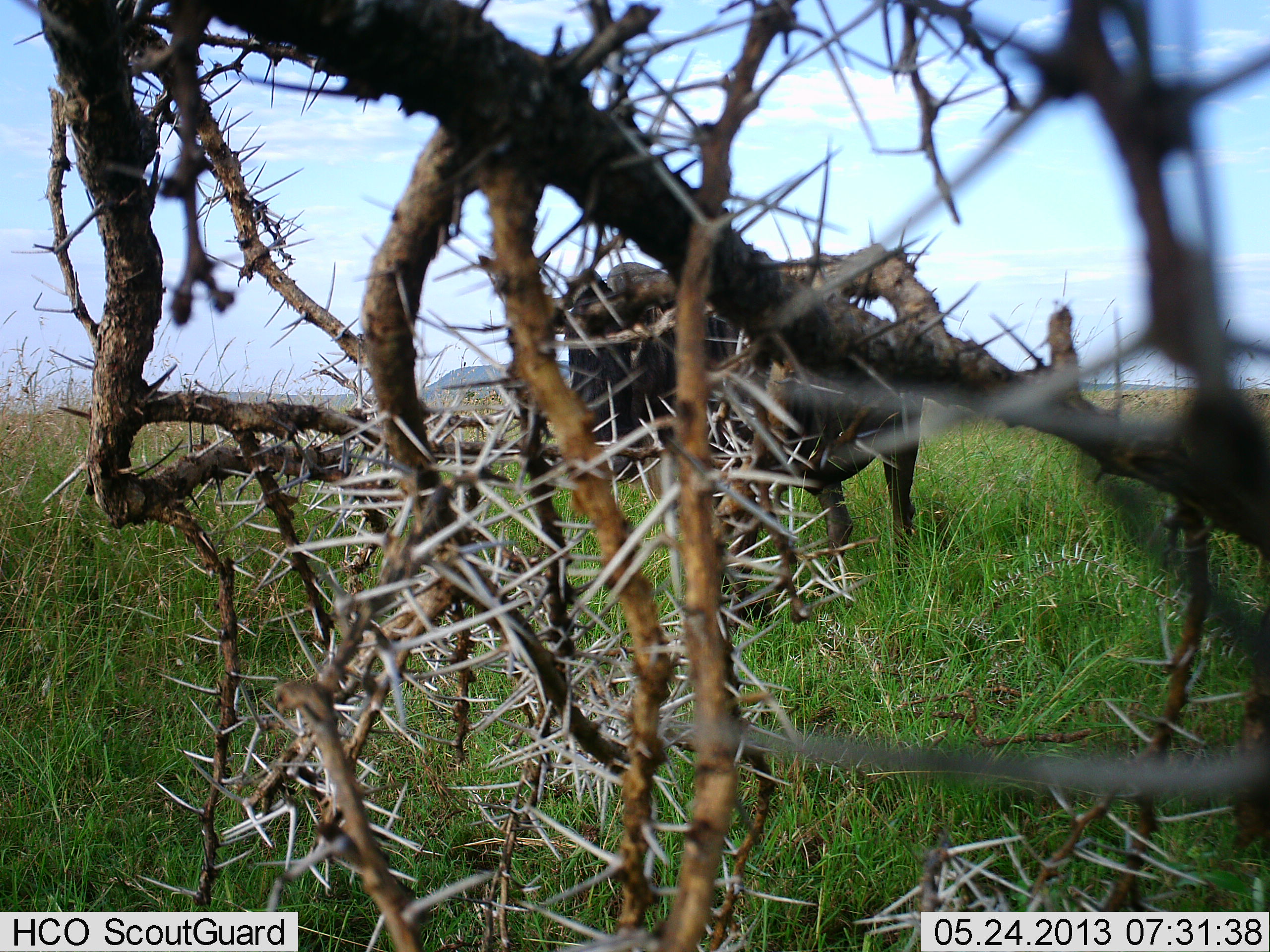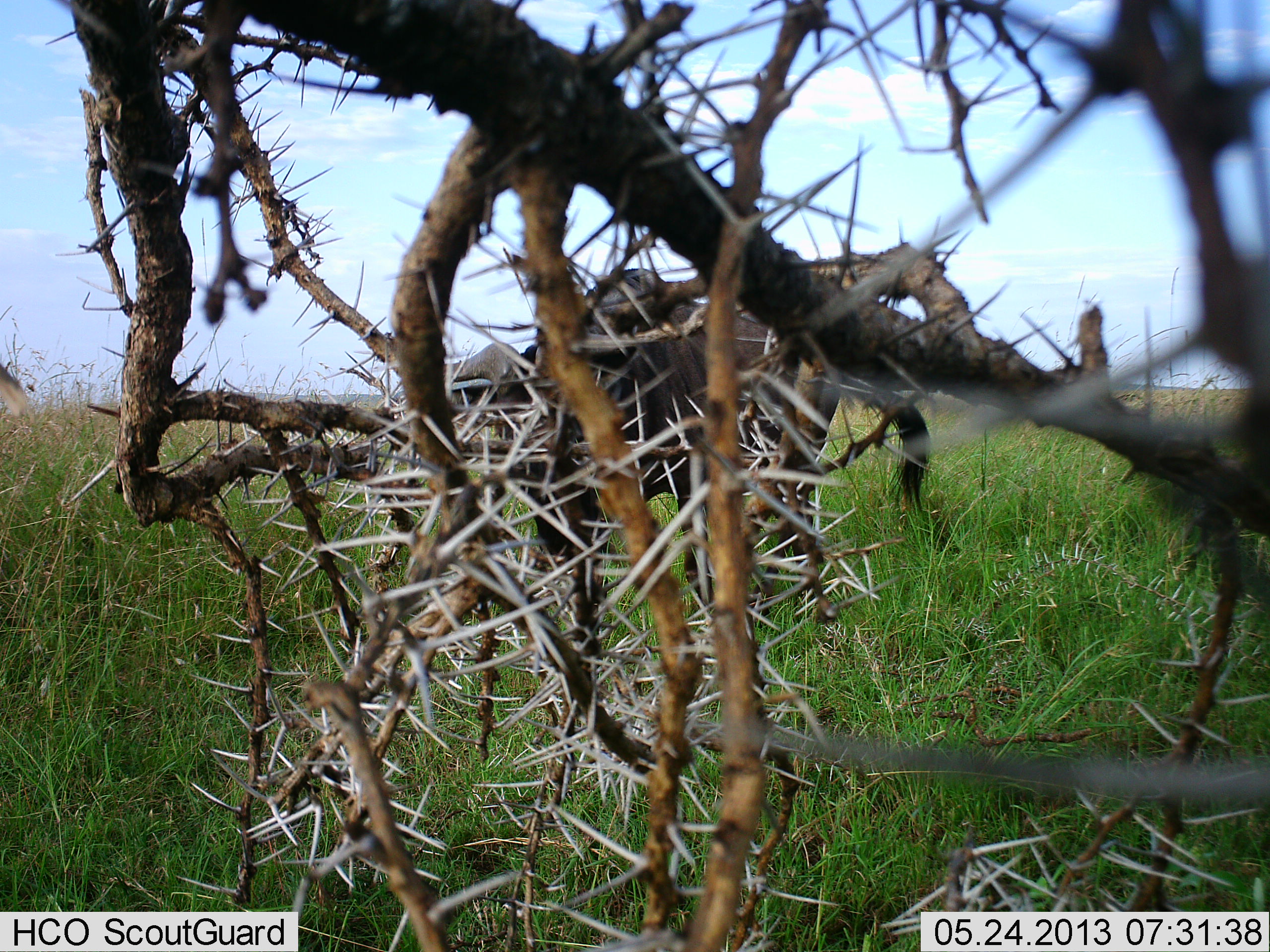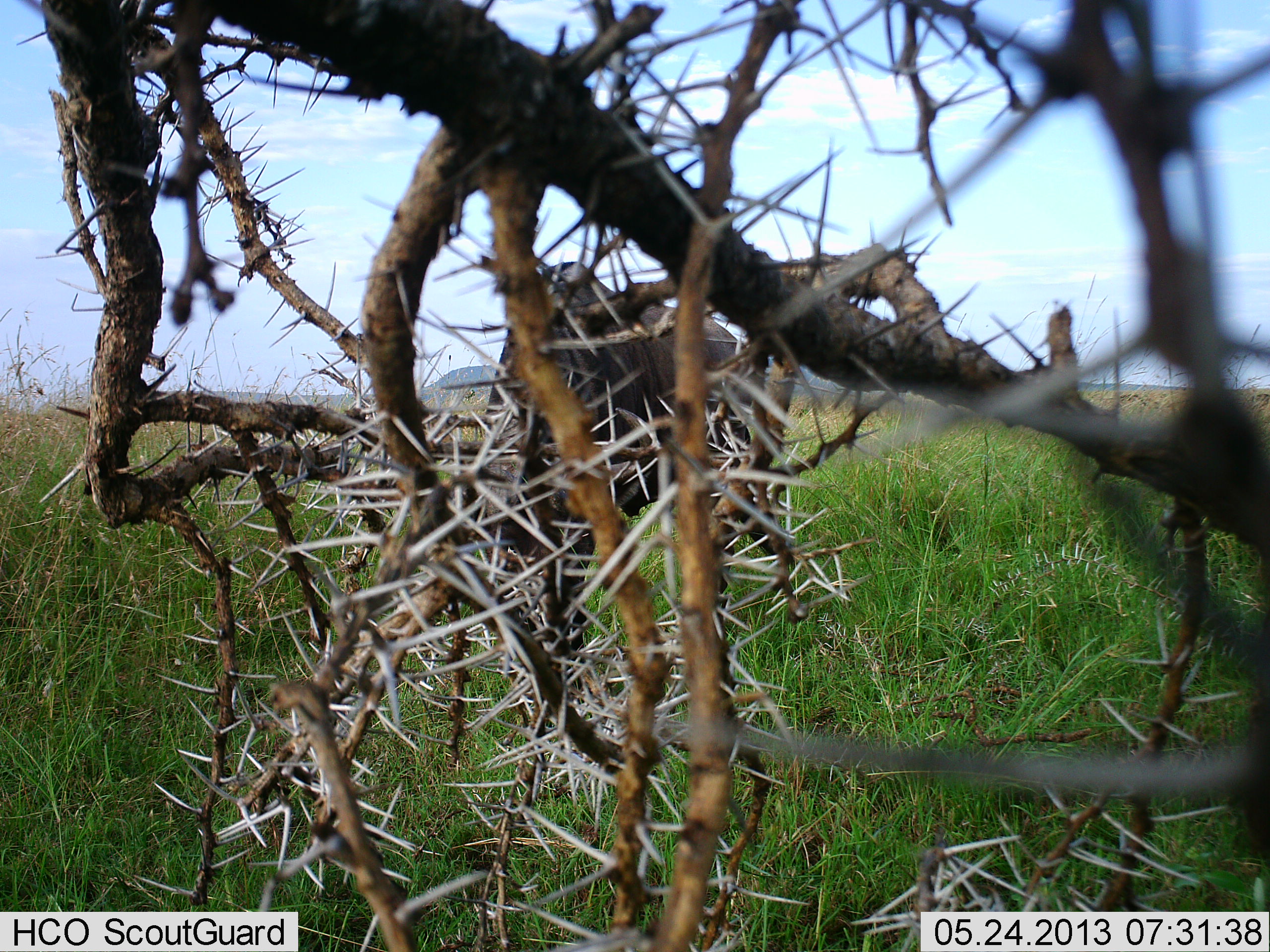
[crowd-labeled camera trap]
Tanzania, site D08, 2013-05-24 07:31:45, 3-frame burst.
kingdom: Animalia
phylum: Chordata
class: Mammalia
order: Artiodactyla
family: Bovidae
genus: Connochaetes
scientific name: Connochaetes taurinus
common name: blue wildebeest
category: wildebeest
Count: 1.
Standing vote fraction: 38%.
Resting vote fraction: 0%.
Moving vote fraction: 50%.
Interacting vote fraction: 0%.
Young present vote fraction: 0%.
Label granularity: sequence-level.